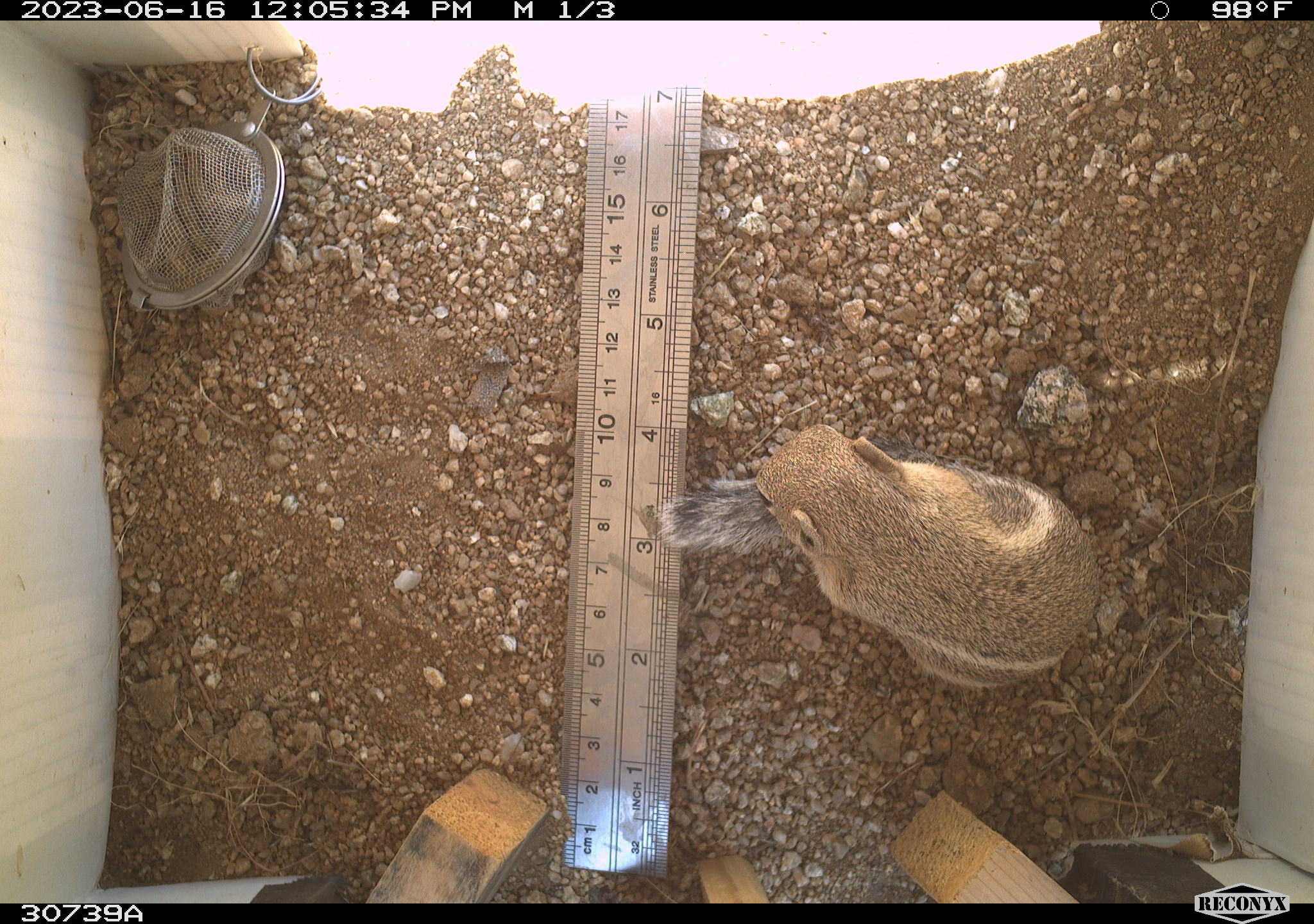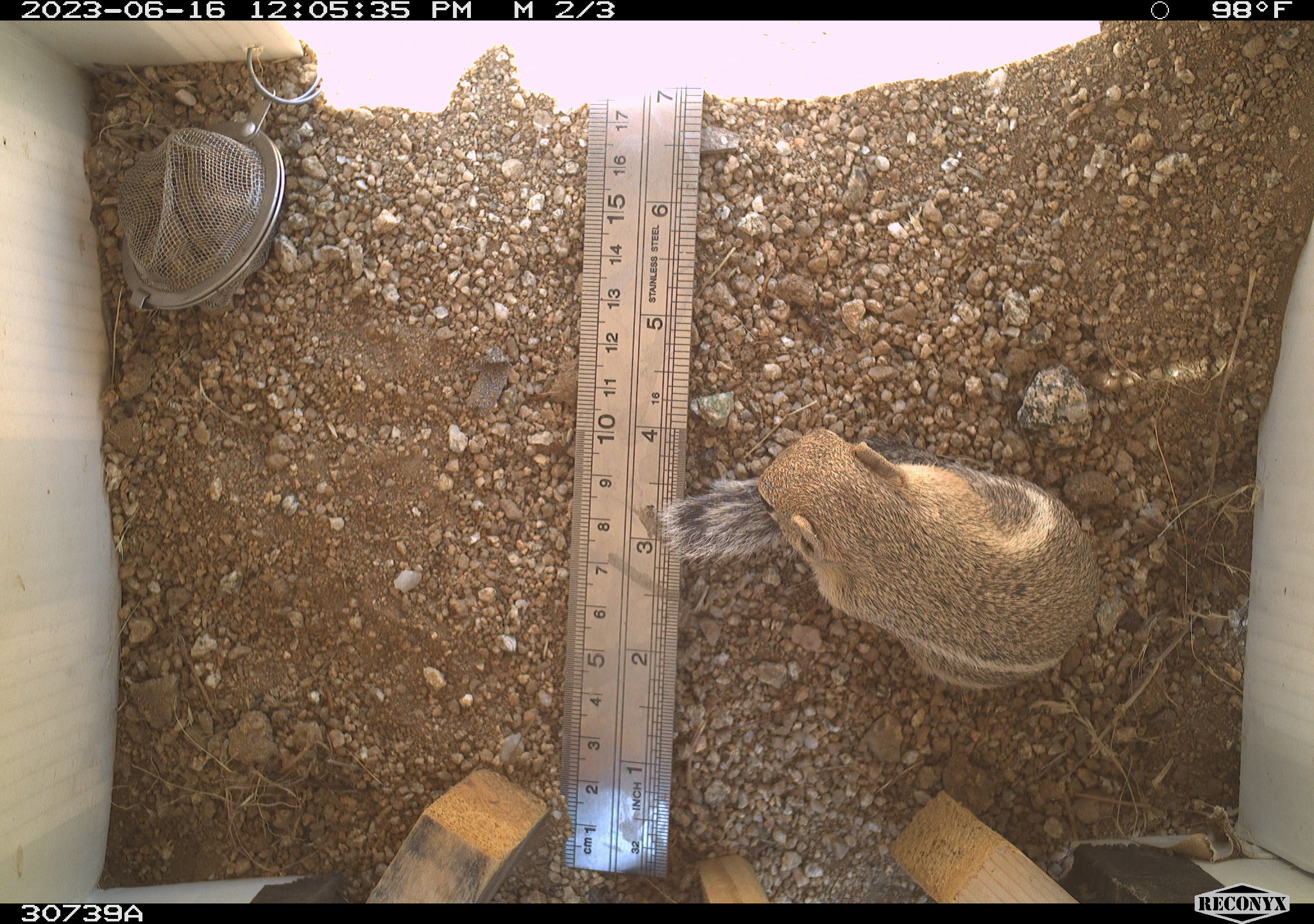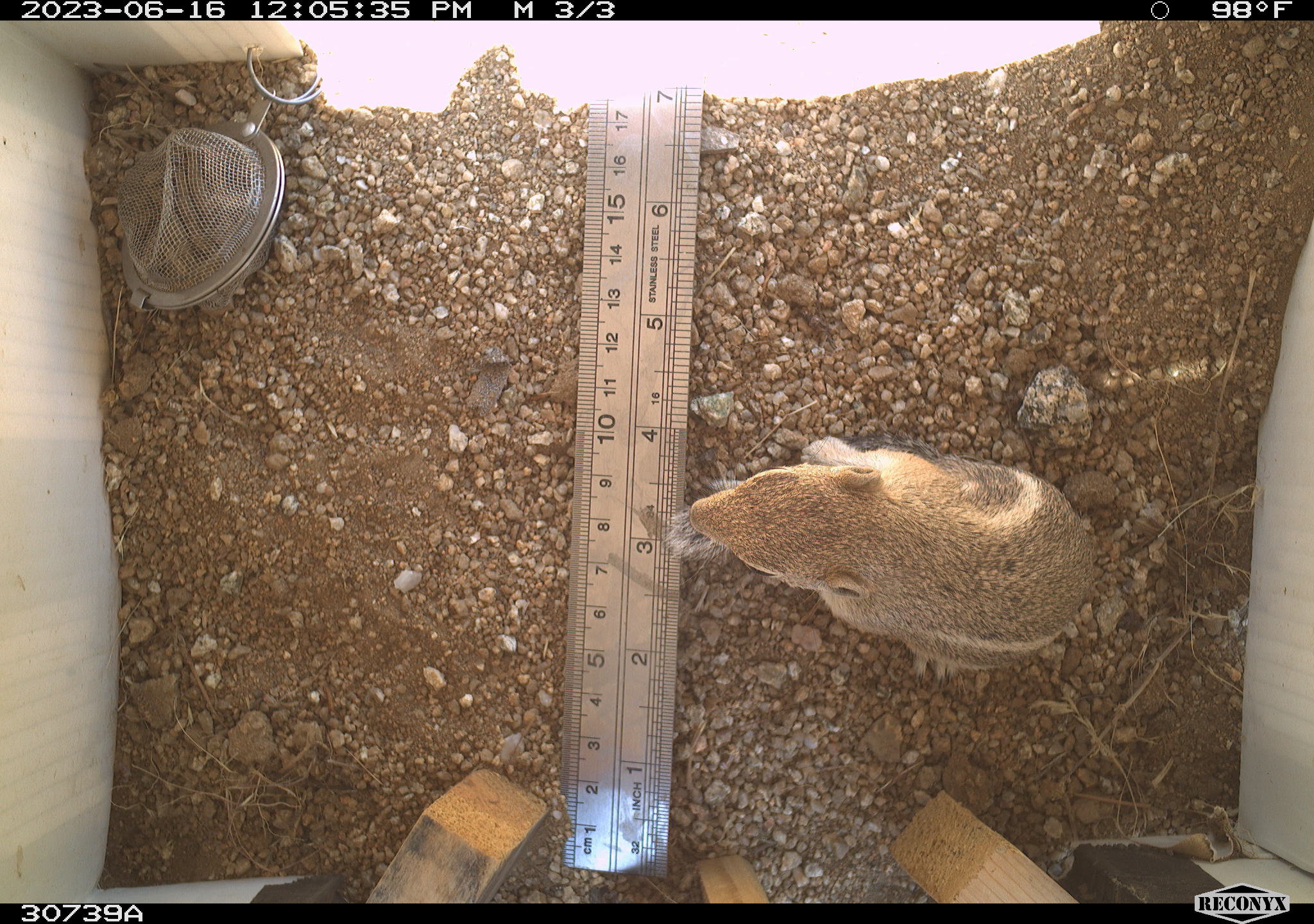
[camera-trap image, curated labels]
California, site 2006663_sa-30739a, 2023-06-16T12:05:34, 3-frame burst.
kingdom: Animalia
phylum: Chordata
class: Mammalia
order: Rodentia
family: Sciuridae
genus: Ammospermophilus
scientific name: Ammospermophilus leucurus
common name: white-tailed antelope squirrel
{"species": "white-tailed antelope squirrel (Ammospermophilus leucurus)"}